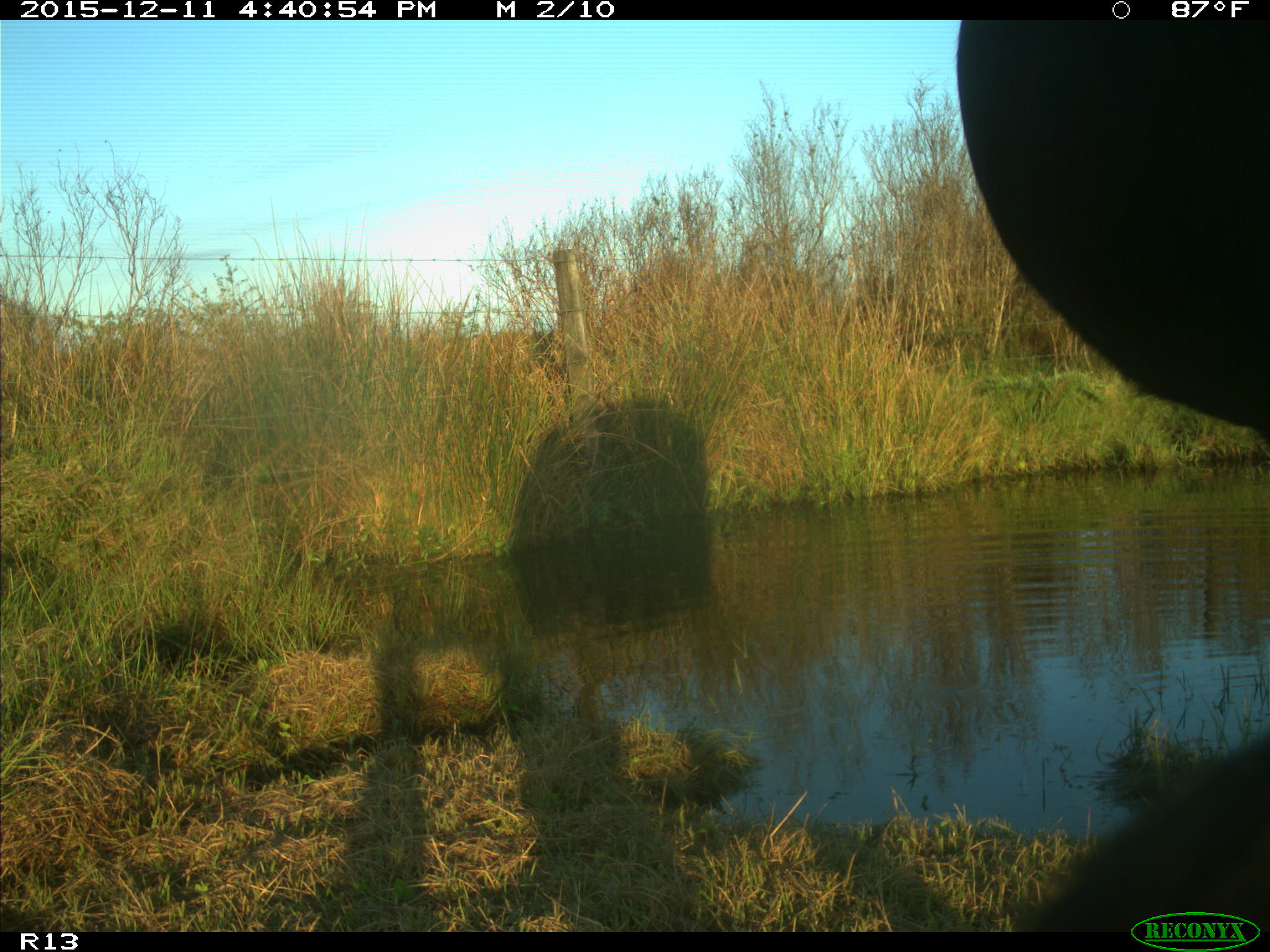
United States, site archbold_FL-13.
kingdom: Animalia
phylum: Chordata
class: Mammalia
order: Artiodactyla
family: Bovidae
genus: Bos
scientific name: Bos taurus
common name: domestic cow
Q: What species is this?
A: Bos taurus (domestic cow).